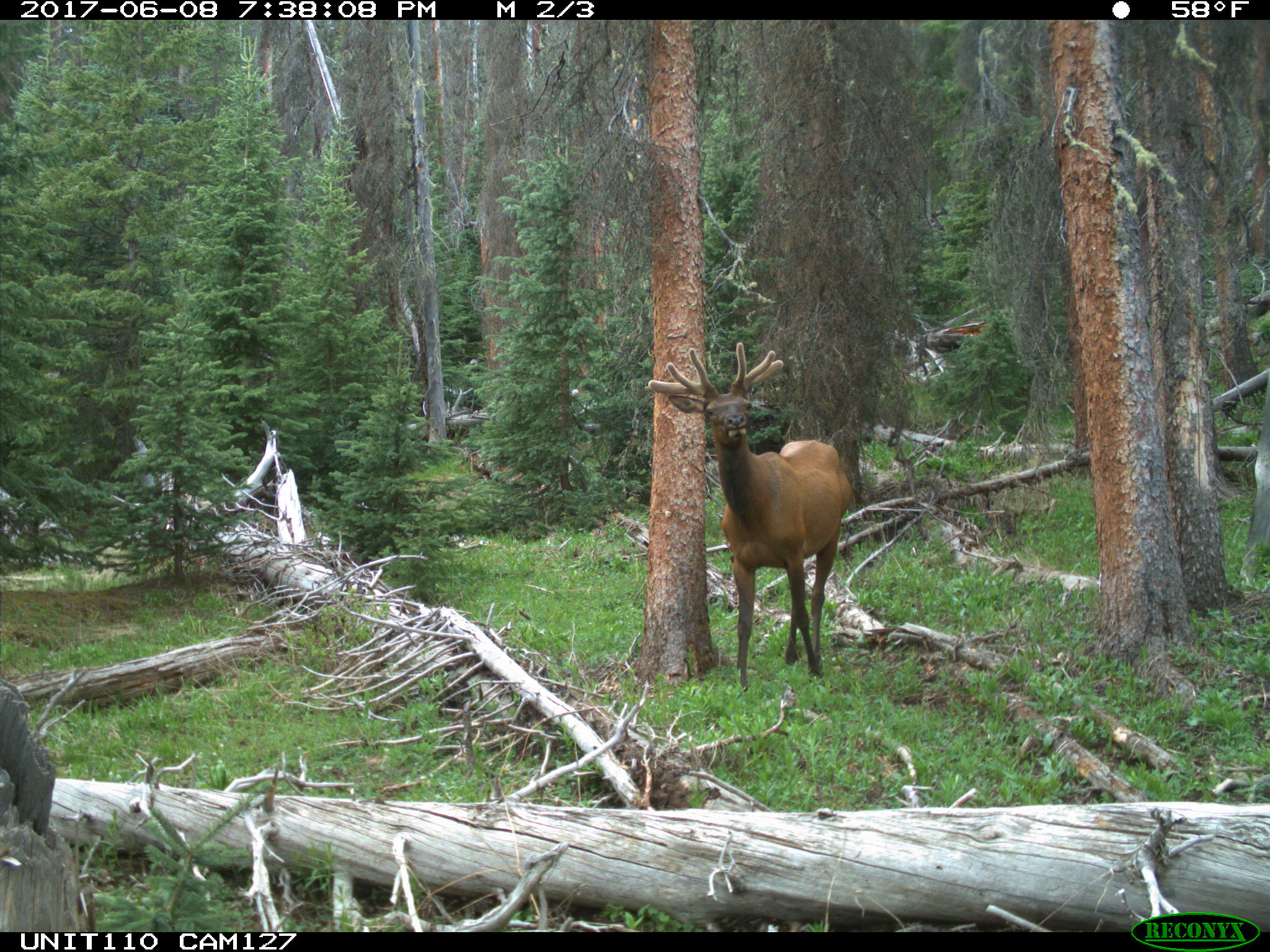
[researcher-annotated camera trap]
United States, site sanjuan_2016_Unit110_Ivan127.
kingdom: Animalia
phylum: Chordata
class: Mammalia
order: Artiodactyla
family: Cervidae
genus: Cervus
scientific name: Cervus elaphus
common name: red deer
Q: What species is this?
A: Cervus elaphus (red deer).